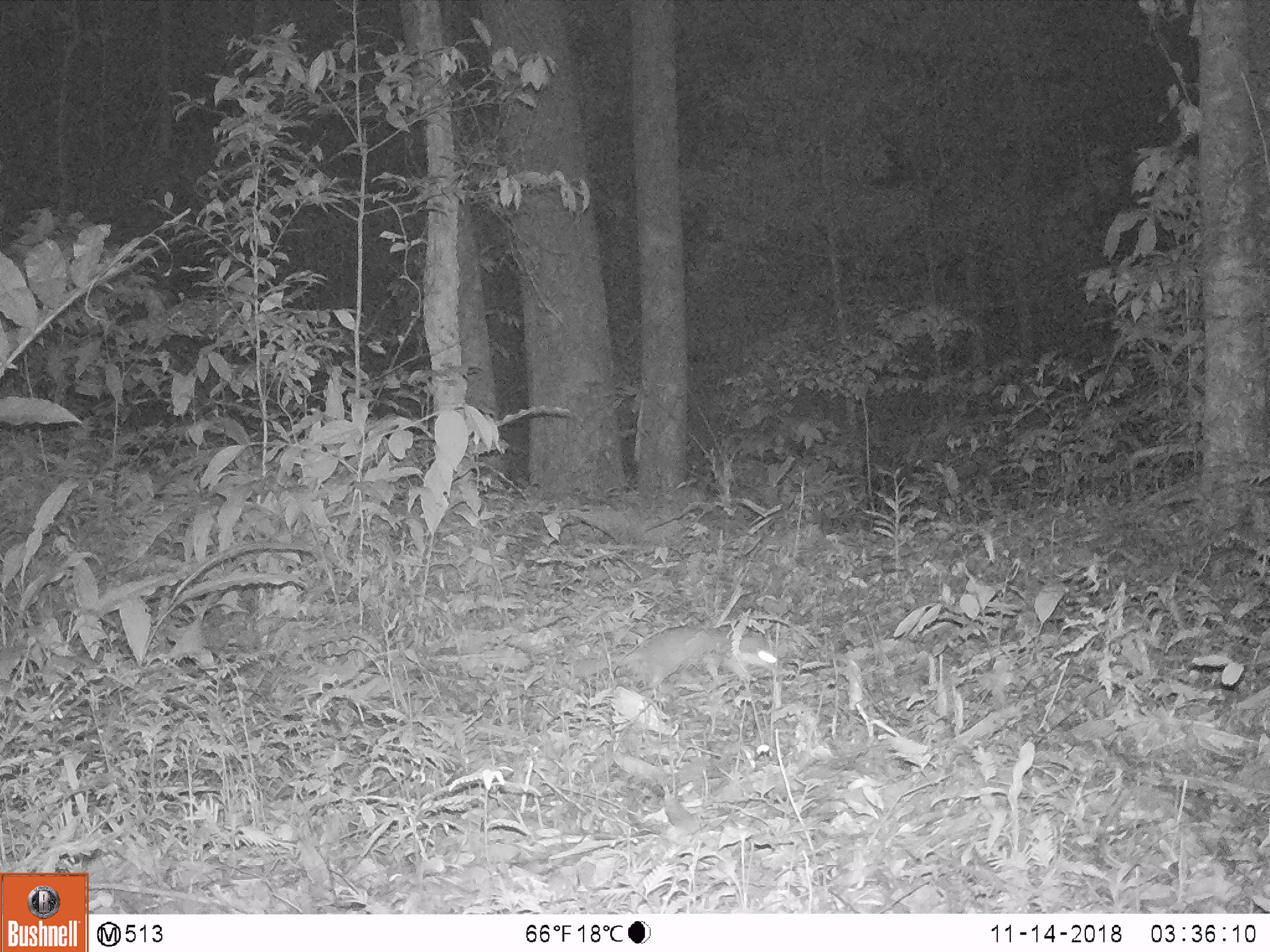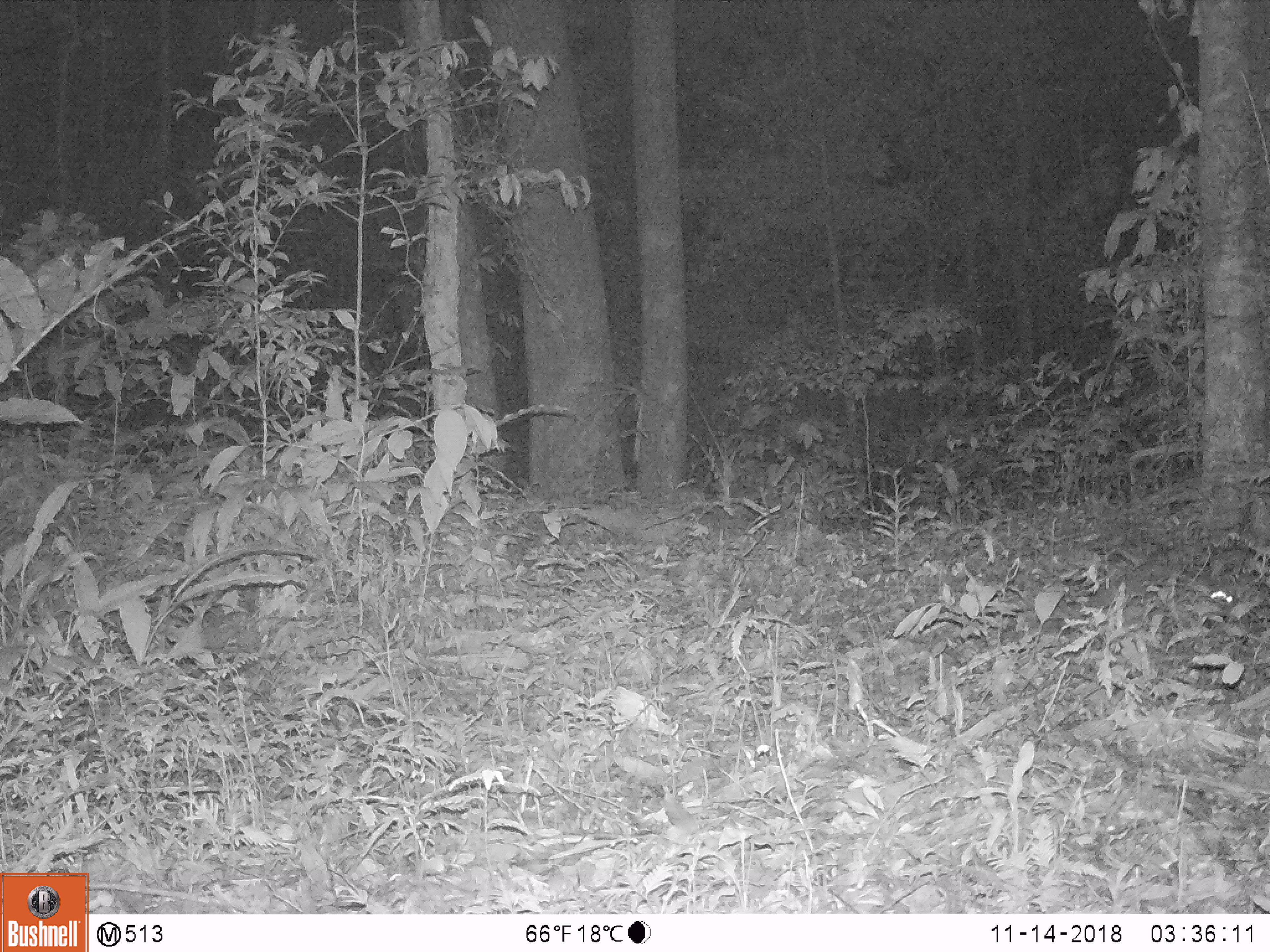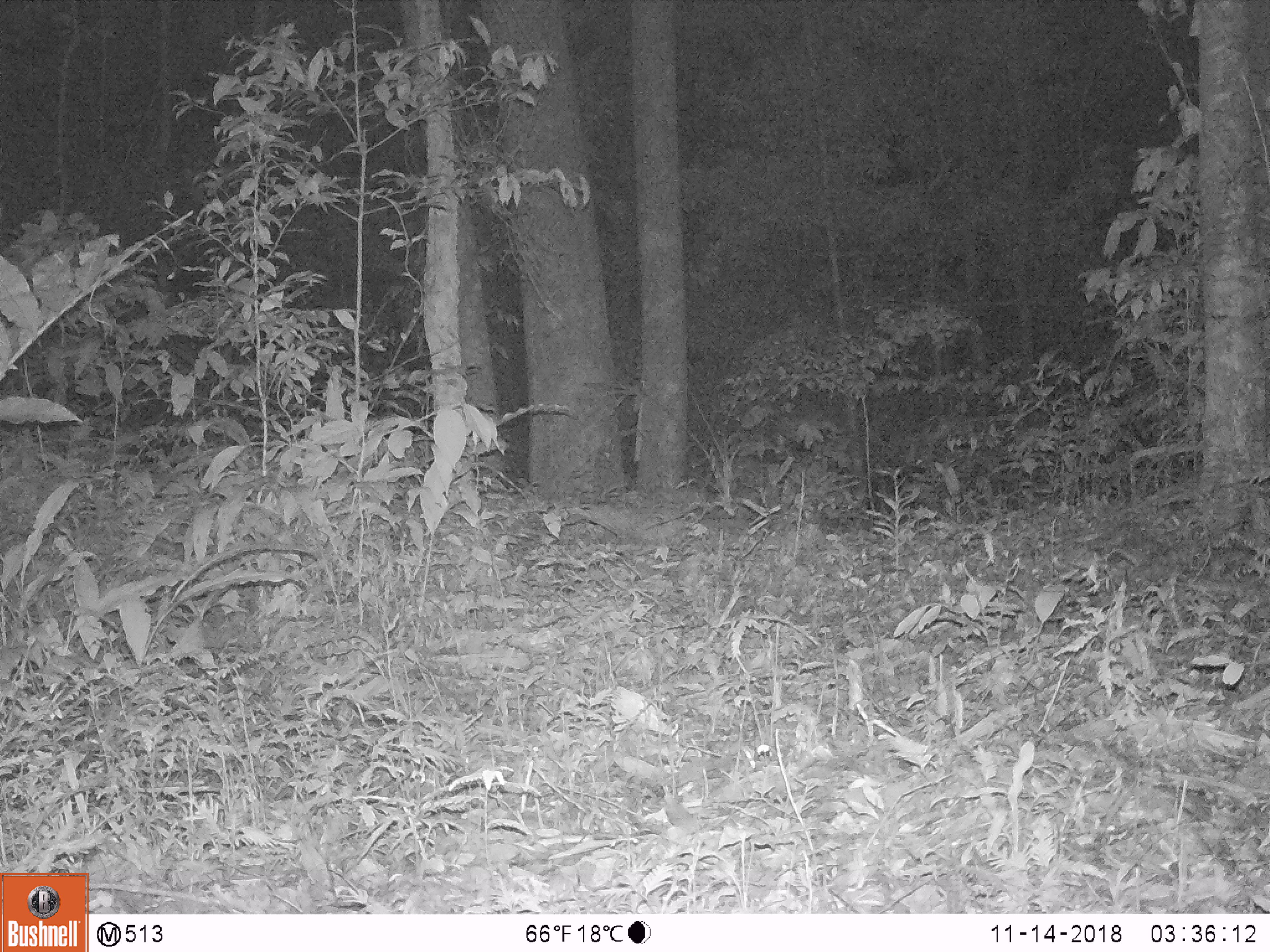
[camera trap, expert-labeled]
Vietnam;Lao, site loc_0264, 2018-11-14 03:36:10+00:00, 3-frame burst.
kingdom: Animalia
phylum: Chordata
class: Mammalia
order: Carnivora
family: Mustelidae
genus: Melogale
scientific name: Melogale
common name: ferret badger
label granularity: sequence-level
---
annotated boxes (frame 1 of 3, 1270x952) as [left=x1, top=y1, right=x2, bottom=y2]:
ferret badger: [left=577, top=627, right=777, bottom=691]